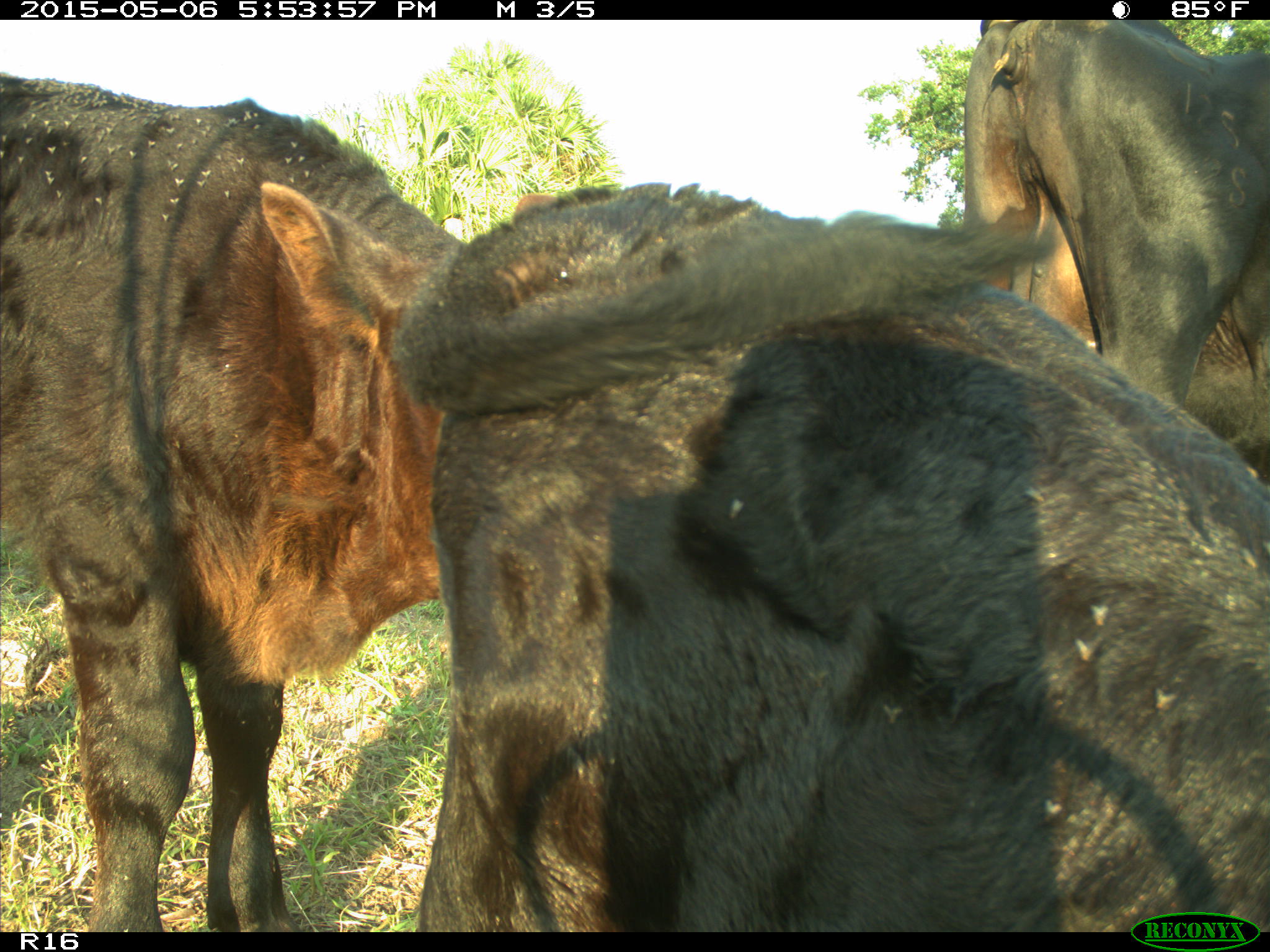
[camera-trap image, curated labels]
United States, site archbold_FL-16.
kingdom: Animalia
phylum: Chordata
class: Mammalia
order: Artiodactyla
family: Bovidae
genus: Bos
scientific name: Bos taurus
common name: domestic cow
Bos taurus (domestic cow).